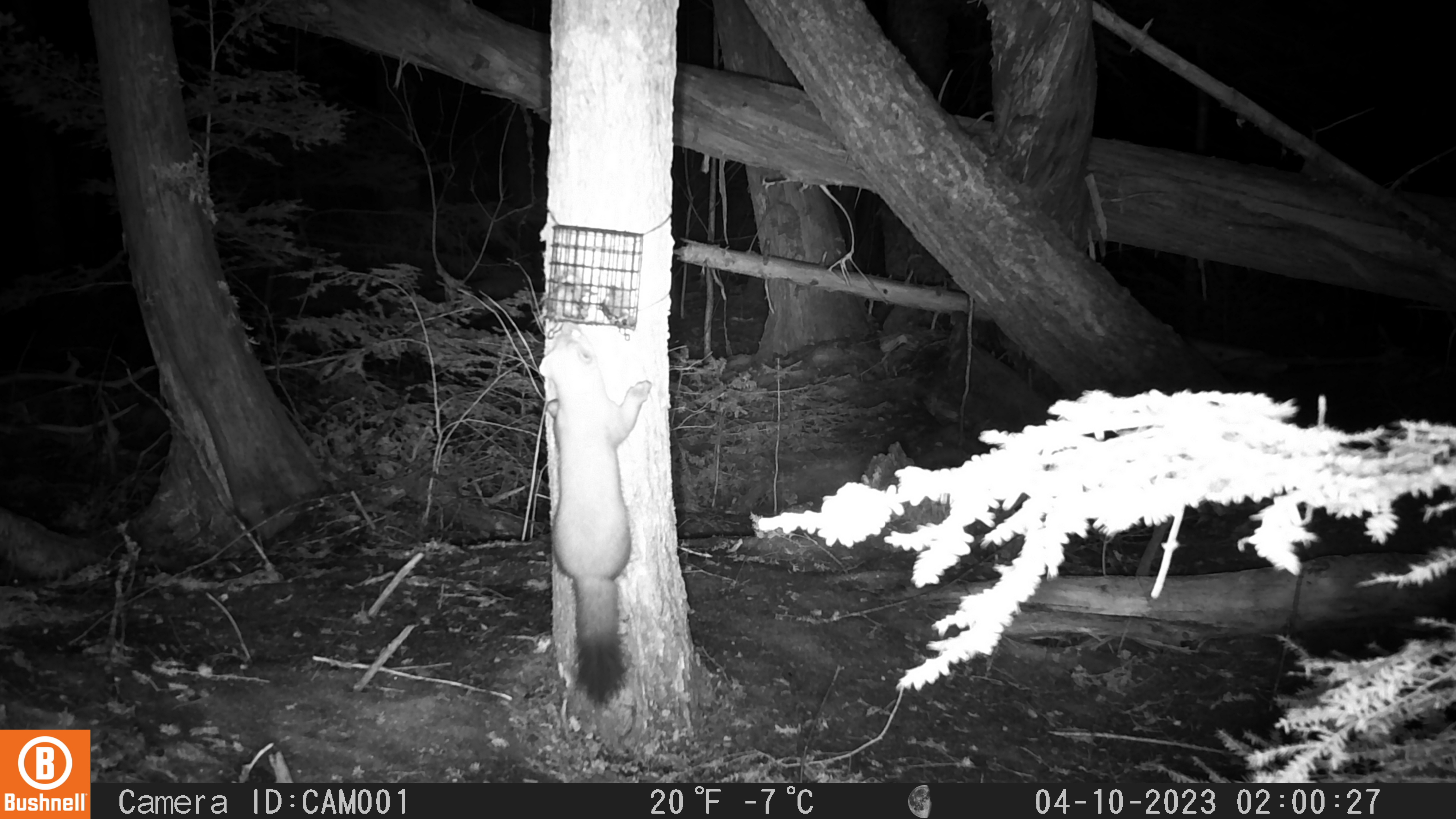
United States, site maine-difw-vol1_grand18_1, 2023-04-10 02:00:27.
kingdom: Animalia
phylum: Chordata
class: Mammalia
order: Carnivora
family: Mustelidae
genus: Martes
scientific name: Martes americana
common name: american marten